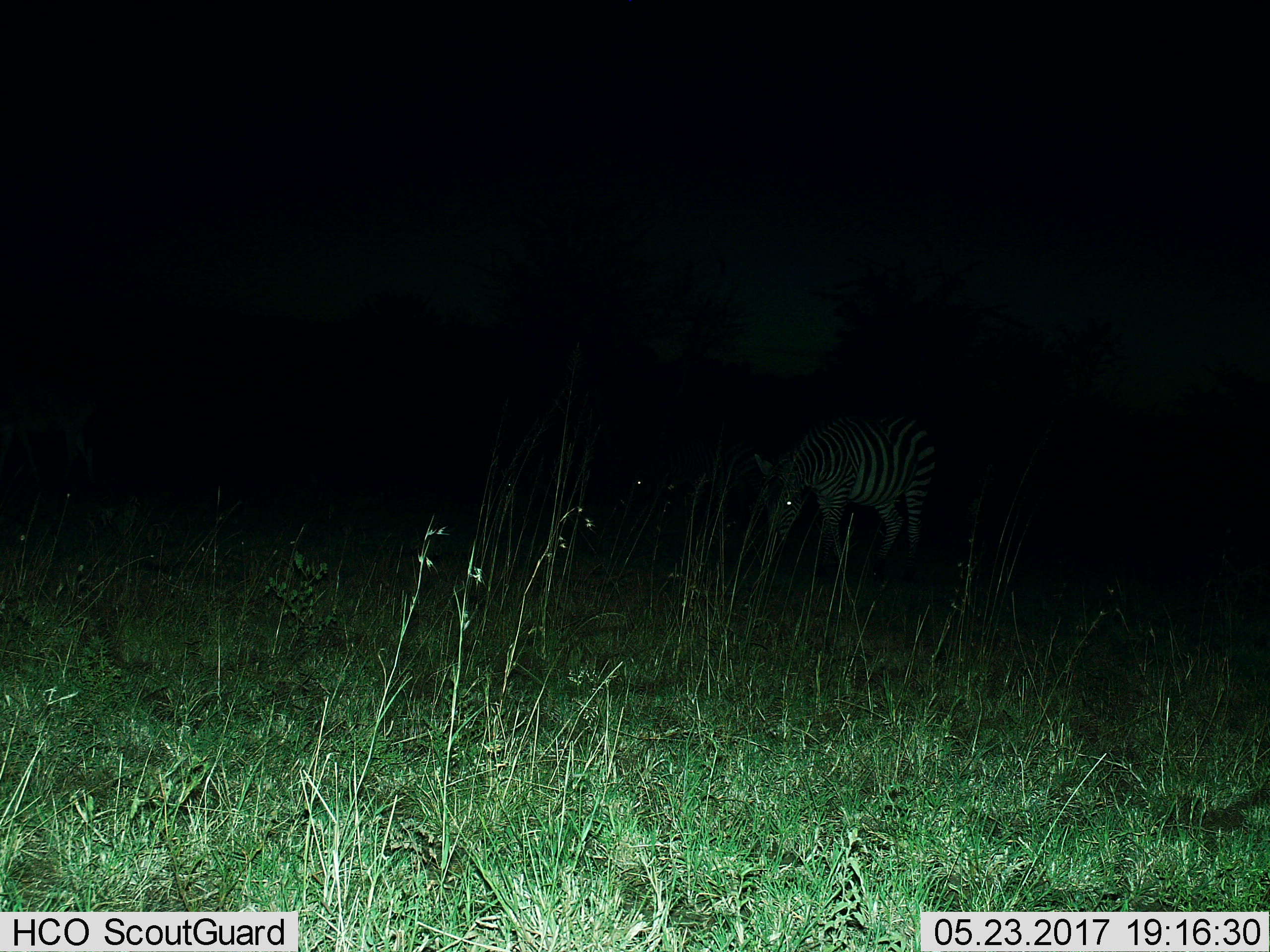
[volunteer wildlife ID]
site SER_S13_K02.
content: unidentified animal